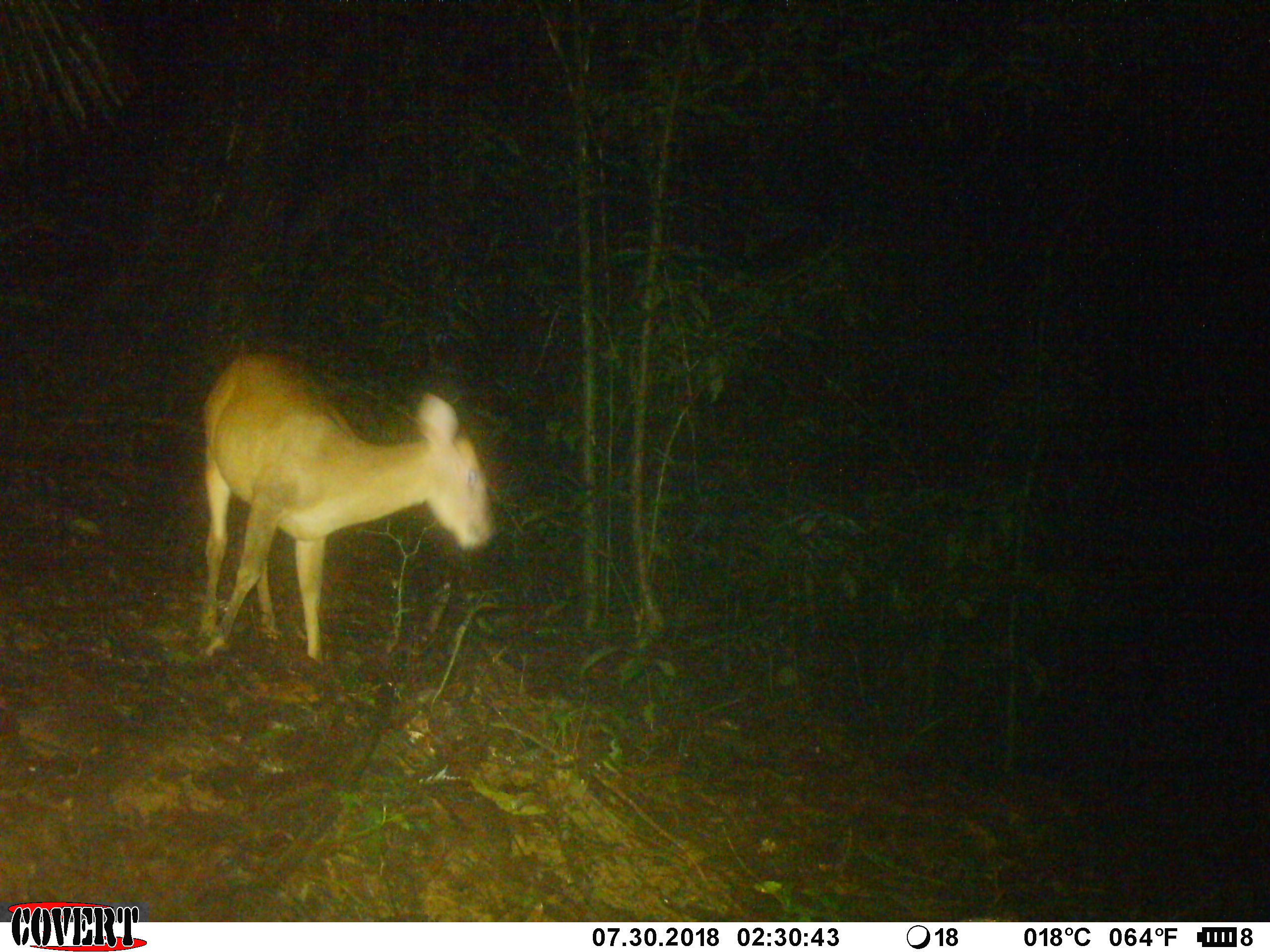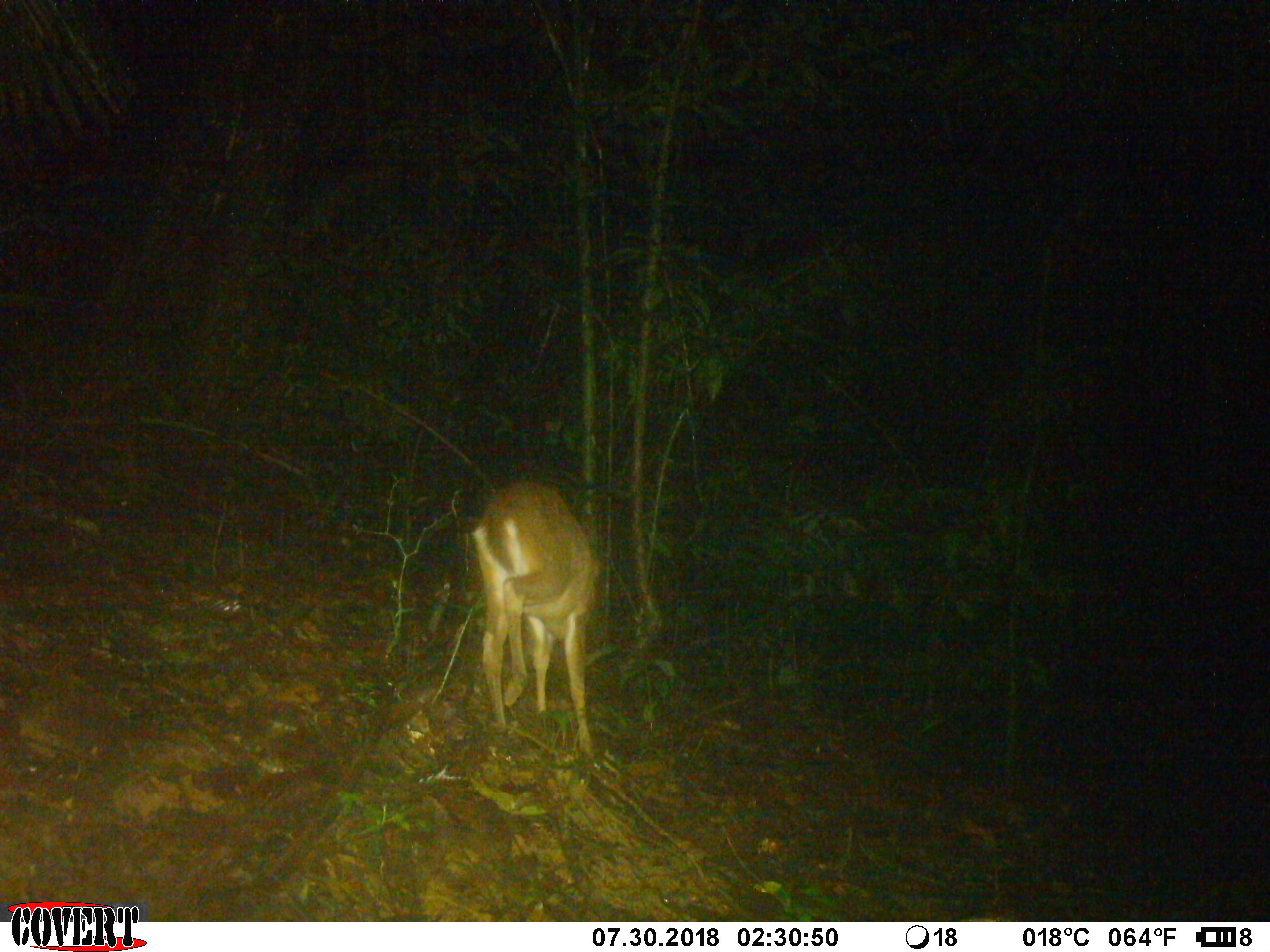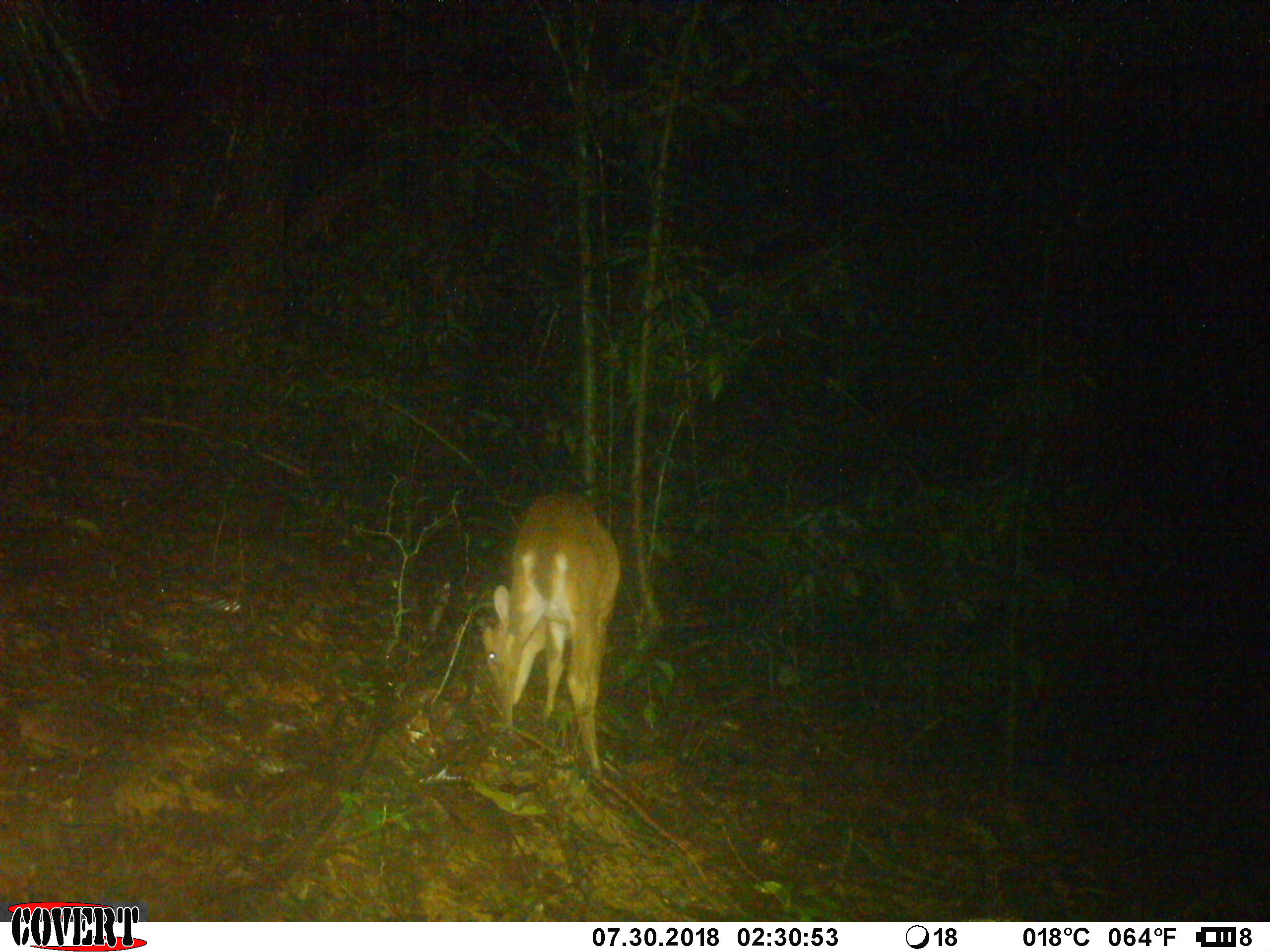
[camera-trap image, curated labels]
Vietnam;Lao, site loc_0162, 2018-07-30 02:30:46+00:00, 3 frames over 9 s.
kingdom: Animalia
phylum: Chordata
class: Mammalia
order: Artiodactyla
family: Cervidae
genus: Muntiacus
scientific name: Muntiacus vuquangensis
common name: large-antlered muntjac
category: large antlered muntjac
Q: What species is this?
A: Large antlered muntjac (large-antlered muntjac) (Muntiacus vuquangensis).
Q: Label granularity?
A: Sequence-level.